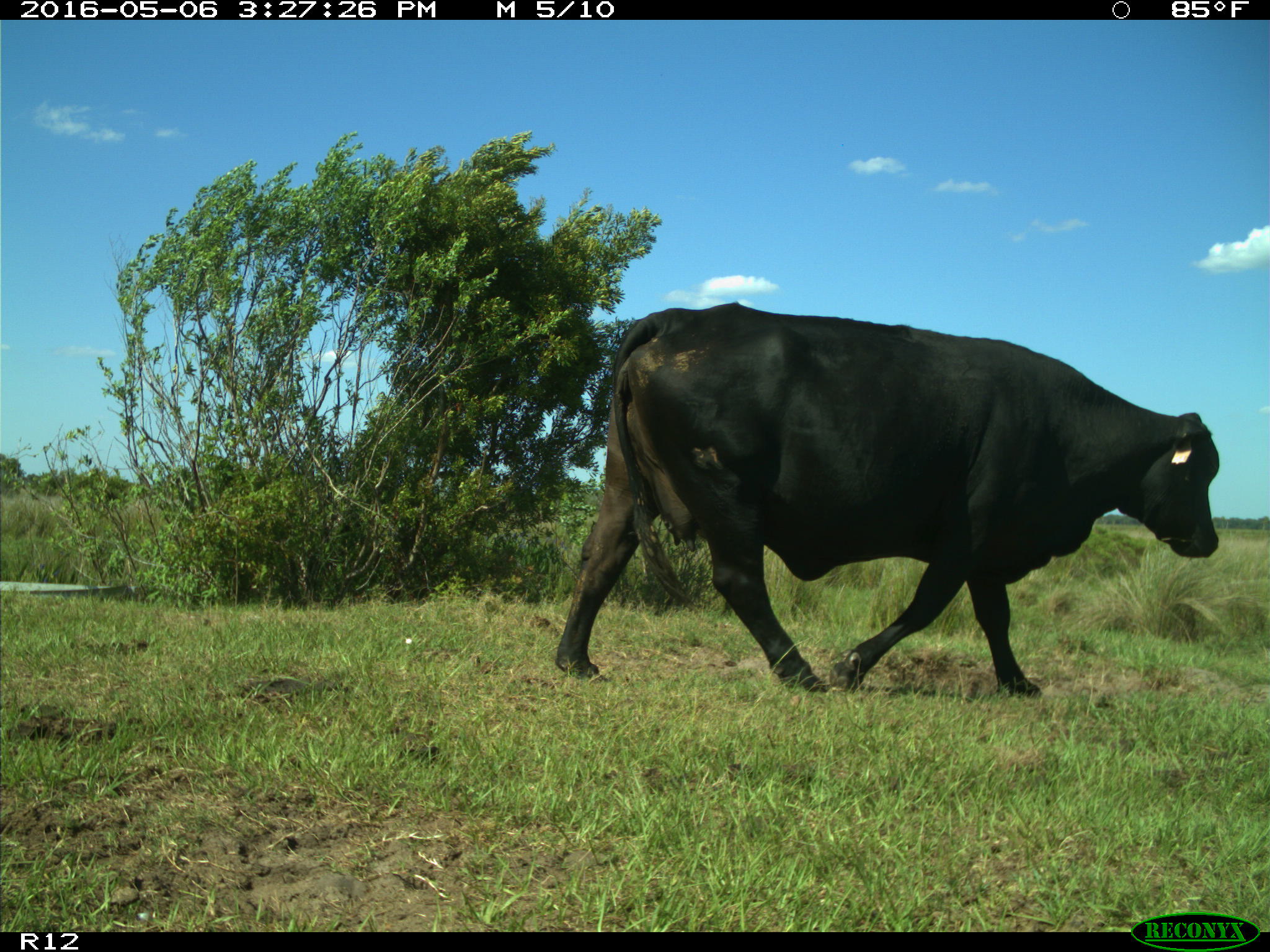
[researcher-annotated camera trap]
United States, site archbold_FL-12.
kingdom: Animalia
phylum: Chordata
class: Mammalia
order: Artiodactyla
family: Bovidae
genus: Bos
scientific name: Bos taurus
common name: domestic cow